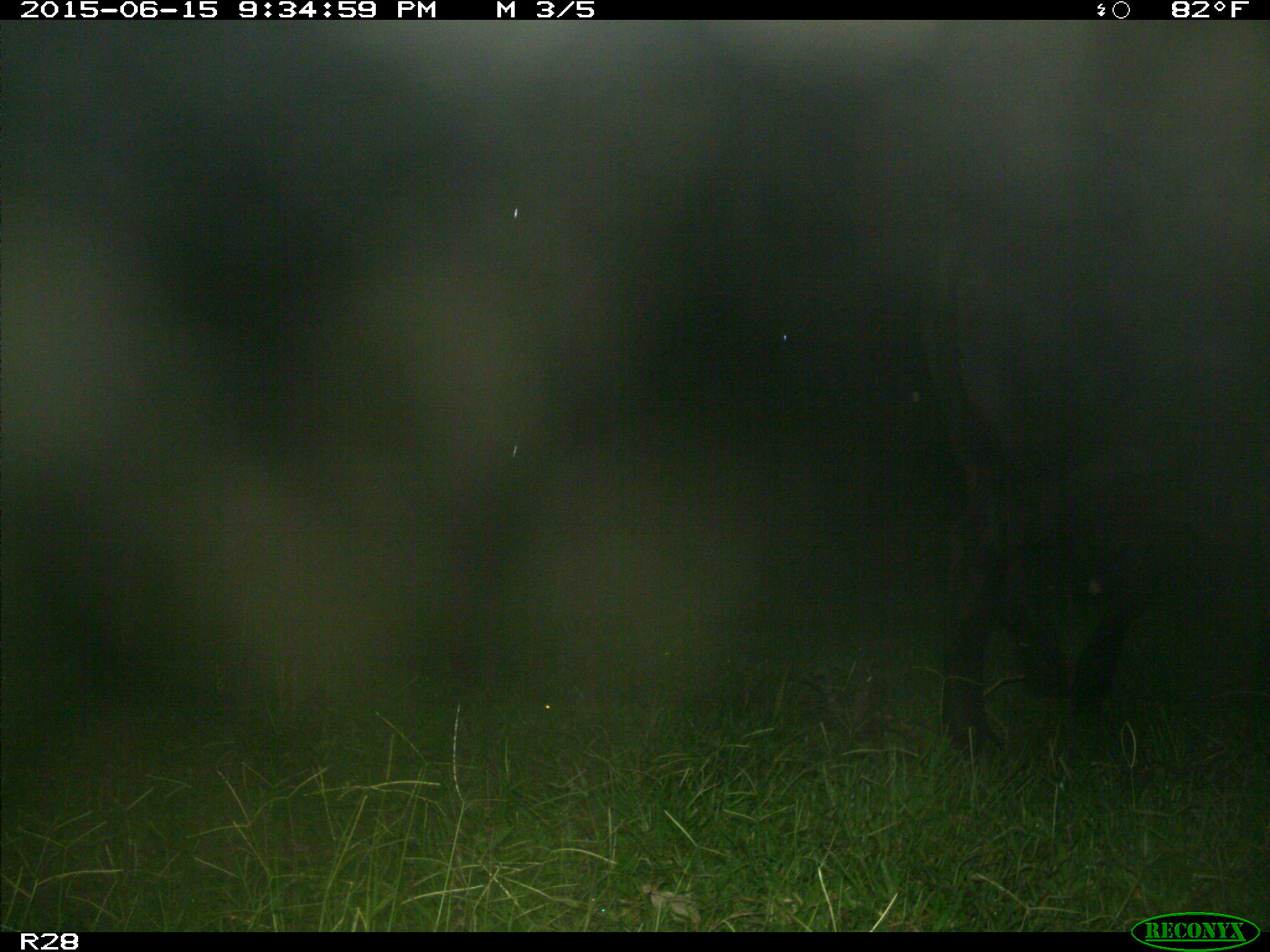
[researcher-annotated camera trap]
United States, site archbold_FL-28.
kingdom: Animalia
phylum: Chordata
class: Mammalia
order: Artiodactyla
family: Bovidae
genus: Bos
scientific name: Bos taurus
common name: domestic cow